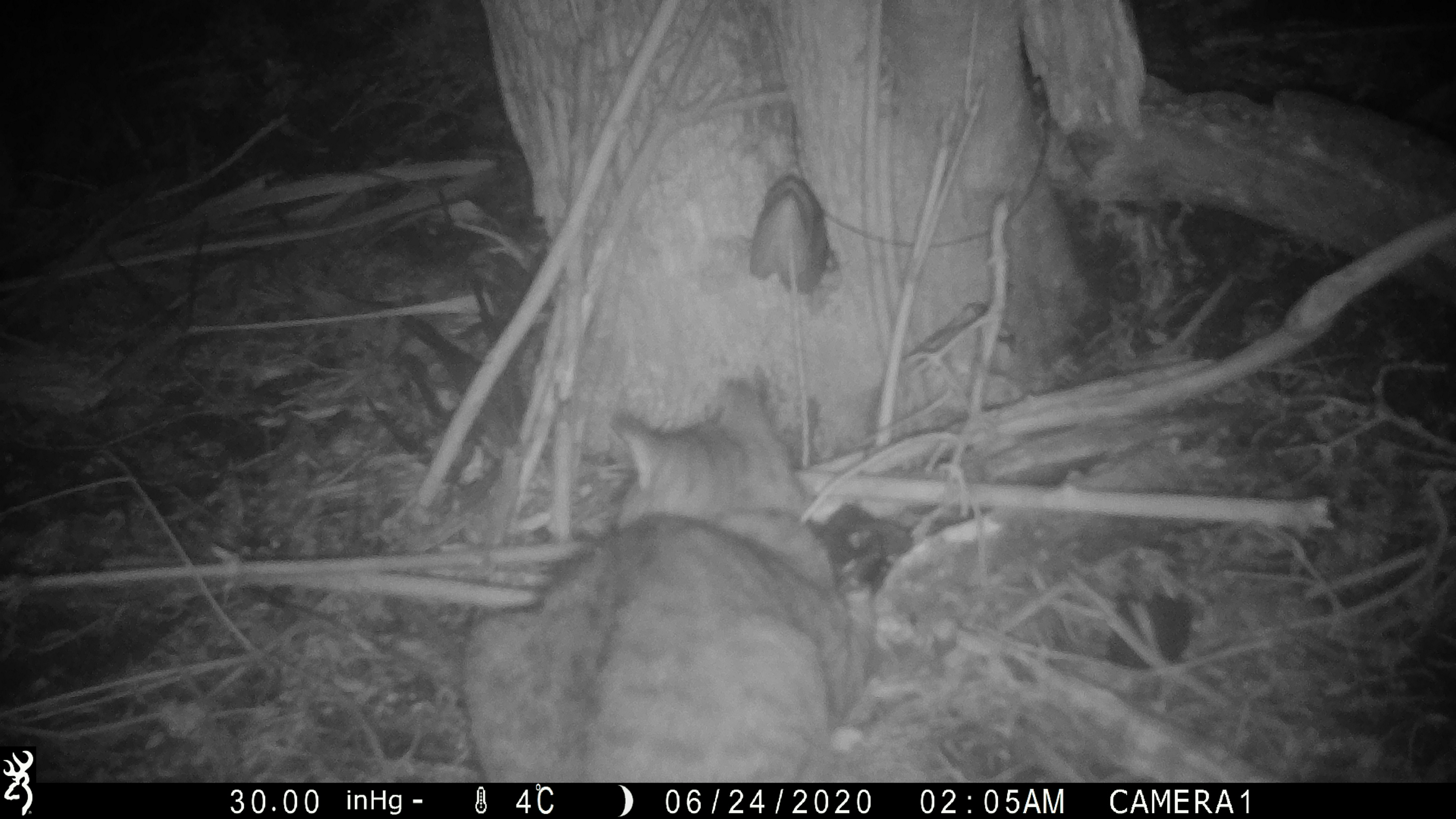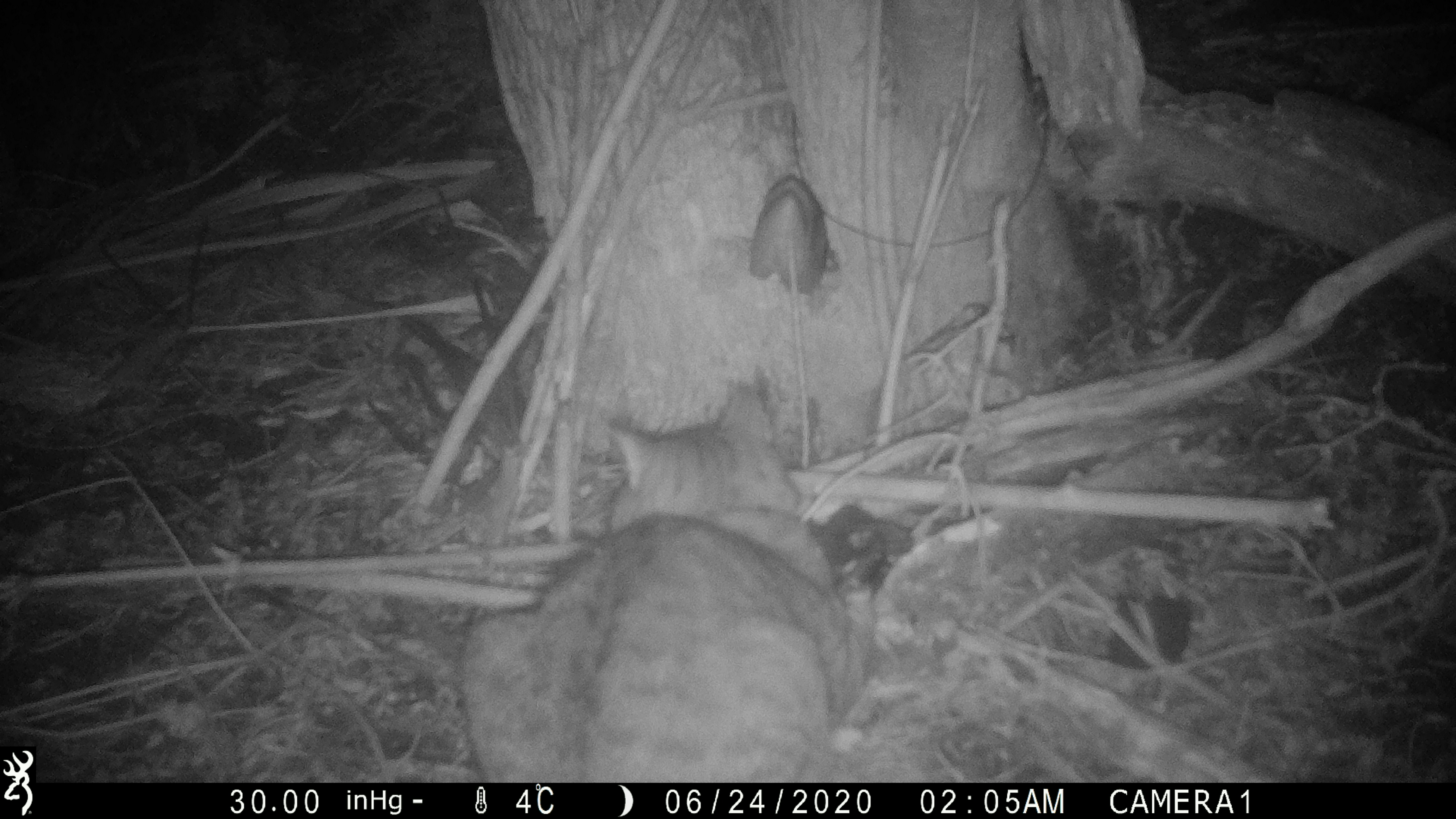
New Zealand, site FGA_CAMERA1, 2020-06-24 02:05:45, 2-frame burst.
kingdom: Animalia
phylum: Chordata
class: Mammalia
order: Carnivora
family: Felidae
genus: Felis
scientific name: Felis catus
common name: domestic cat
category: cat